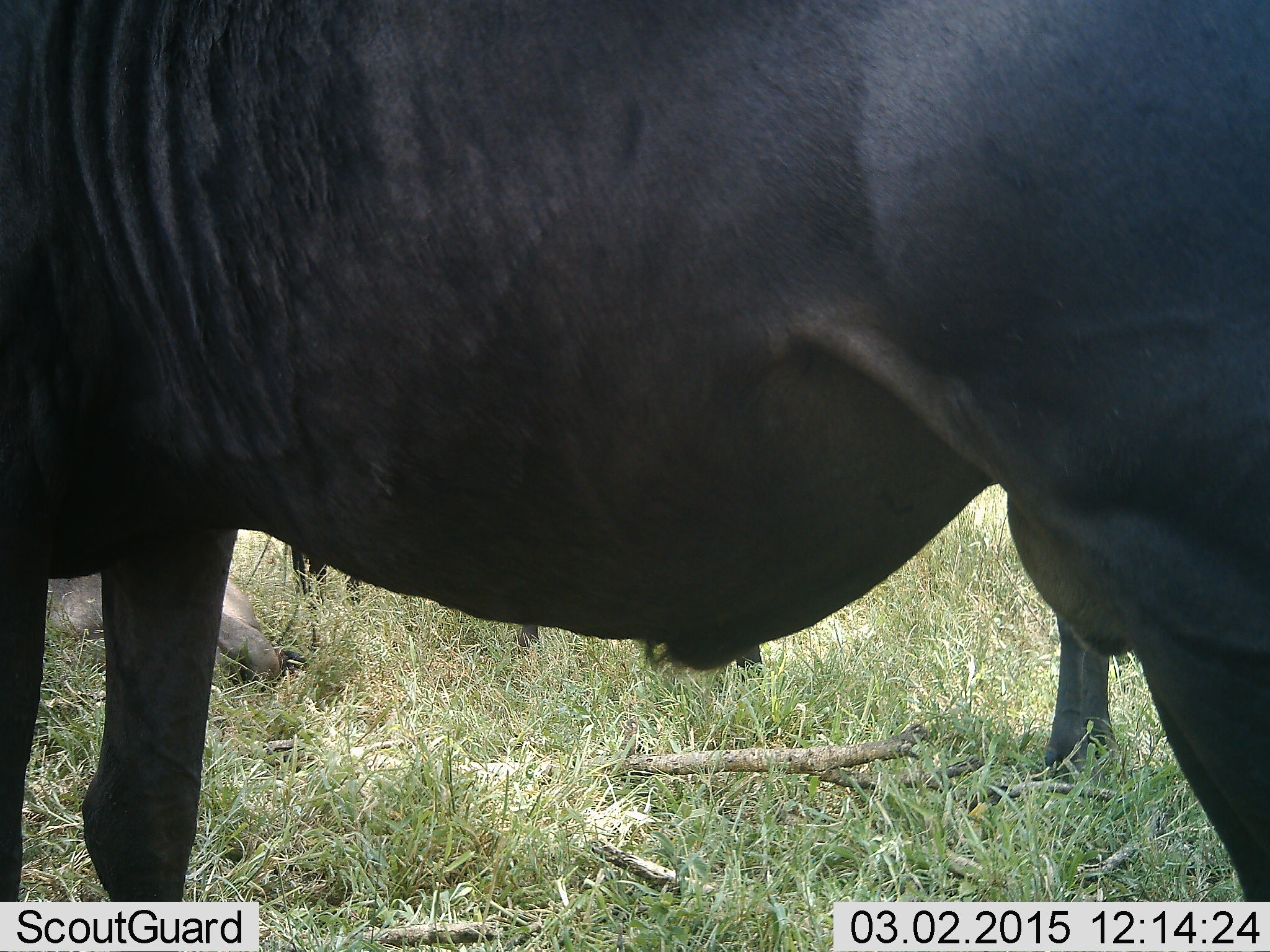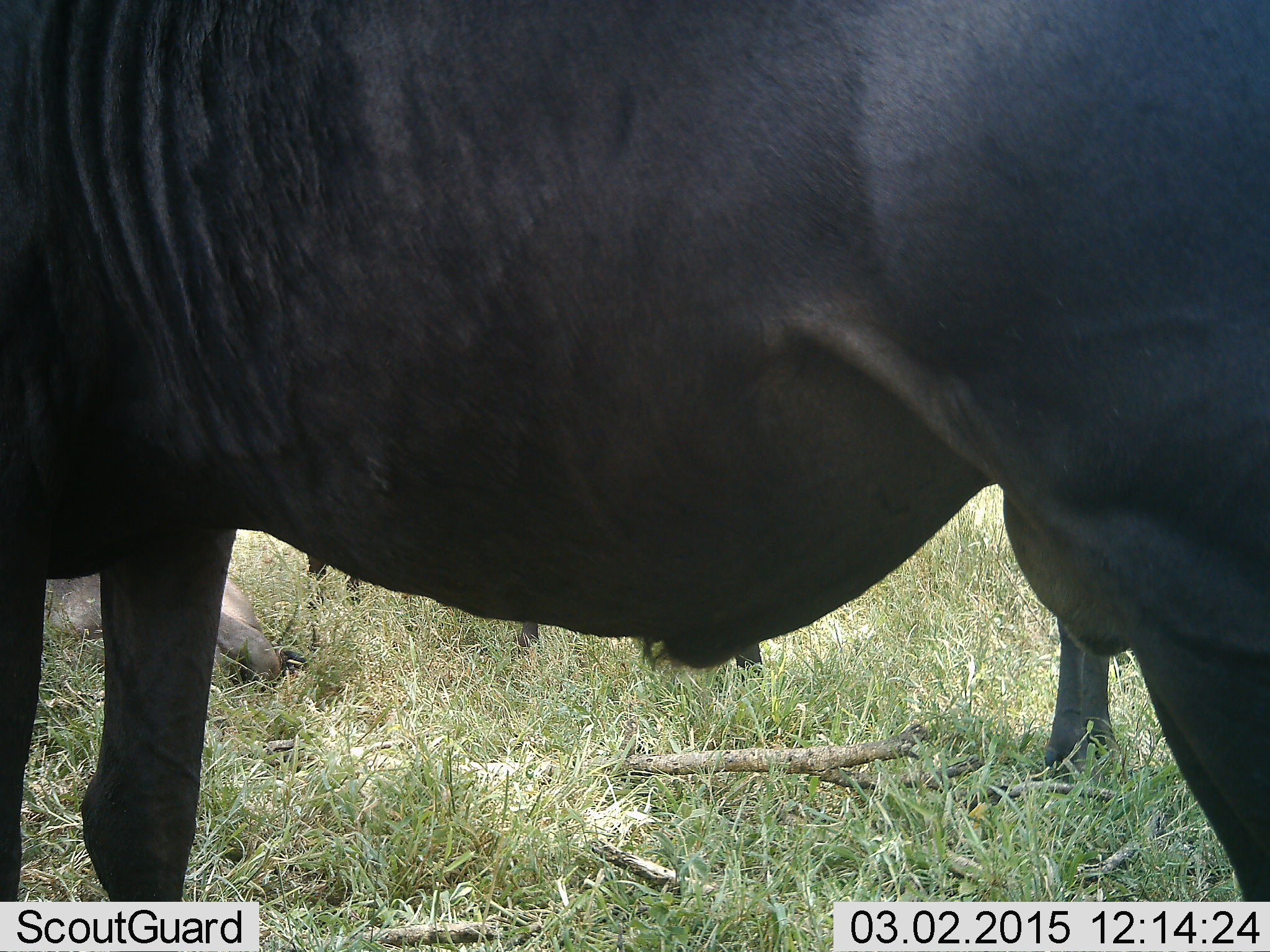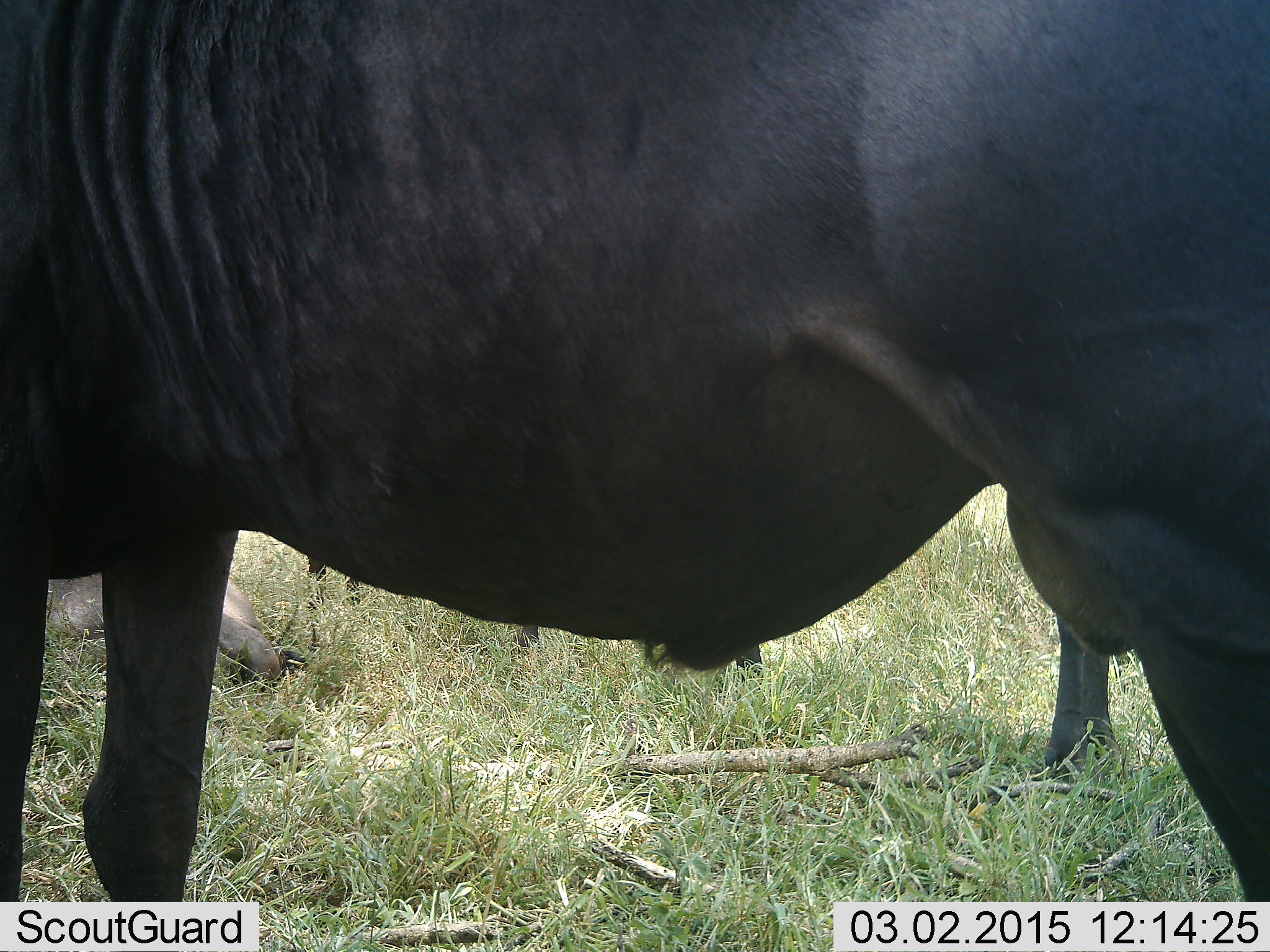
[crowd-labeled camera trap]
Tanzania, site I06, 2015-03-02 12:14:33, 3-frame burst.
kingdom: Animalia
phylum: Chordata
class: Mammalia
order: Artiodactyla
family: Bovidae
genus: Connochaetes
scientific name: Connochaetes taurinus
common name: blue wildebeest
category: wildebeest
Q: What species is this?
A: Wildebeest (blue wildebeest) (Connochaetes taurinus).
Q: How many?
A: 4.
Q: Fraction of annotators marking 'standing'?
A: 100%.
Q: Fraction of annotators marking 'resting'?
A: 80%.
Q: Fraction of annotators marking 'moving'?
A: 0%.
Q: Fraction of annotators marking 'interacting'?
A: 0%.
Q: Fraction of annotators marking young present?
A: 20%.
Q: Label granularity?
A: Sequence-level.